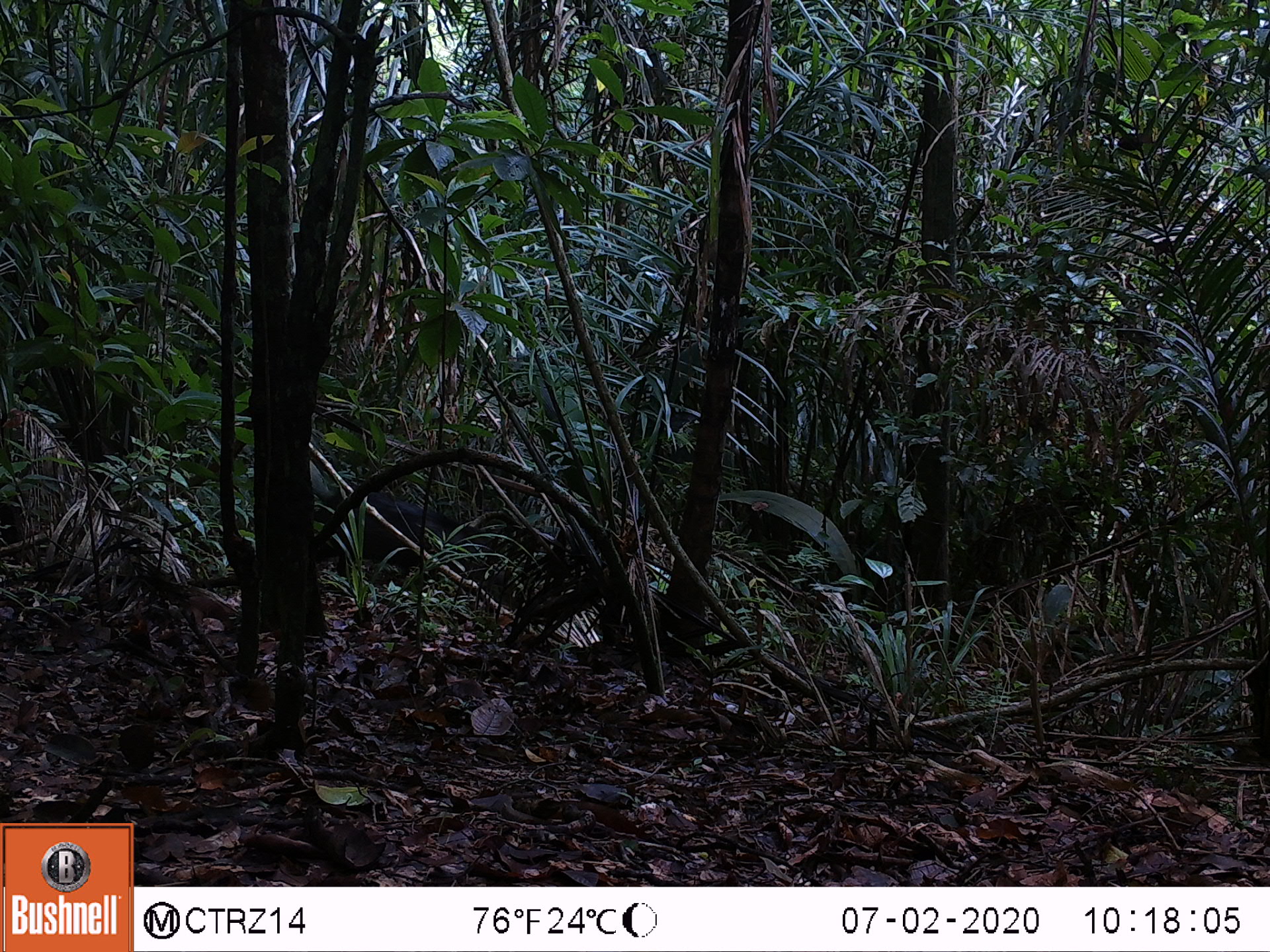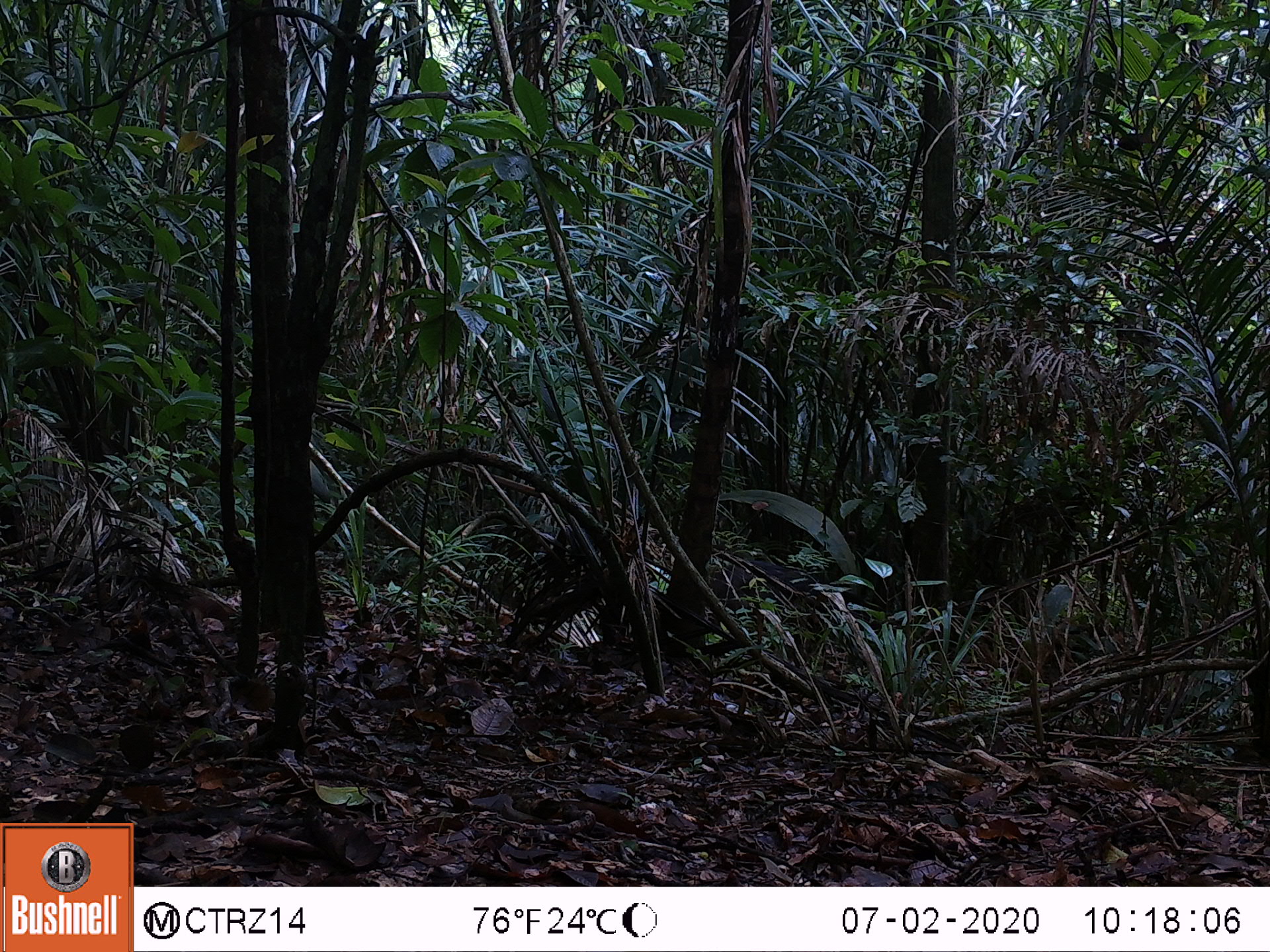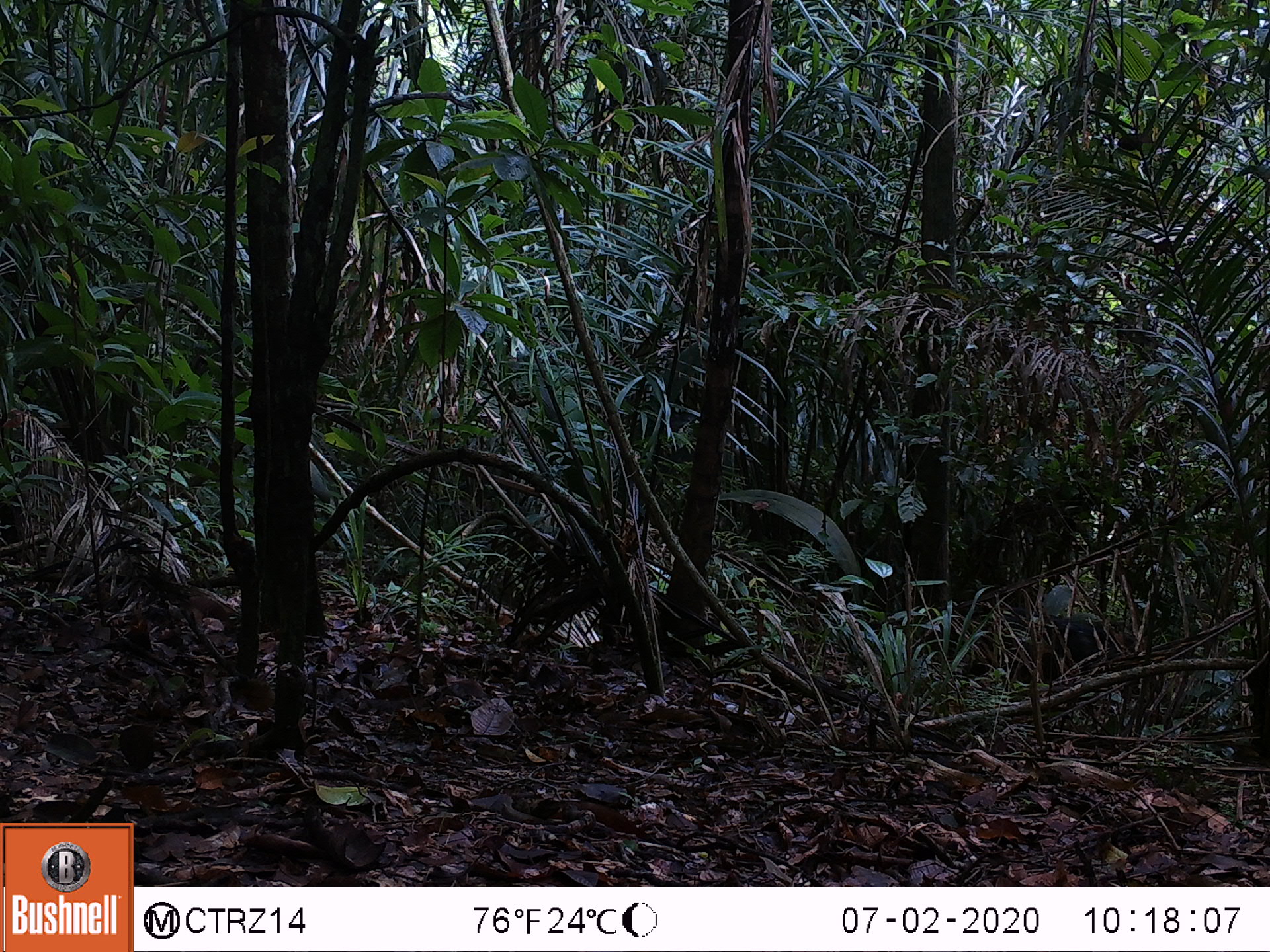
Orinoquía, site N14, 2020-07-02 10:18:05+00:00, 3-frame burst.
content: unidentified animal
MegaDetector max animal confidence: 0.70